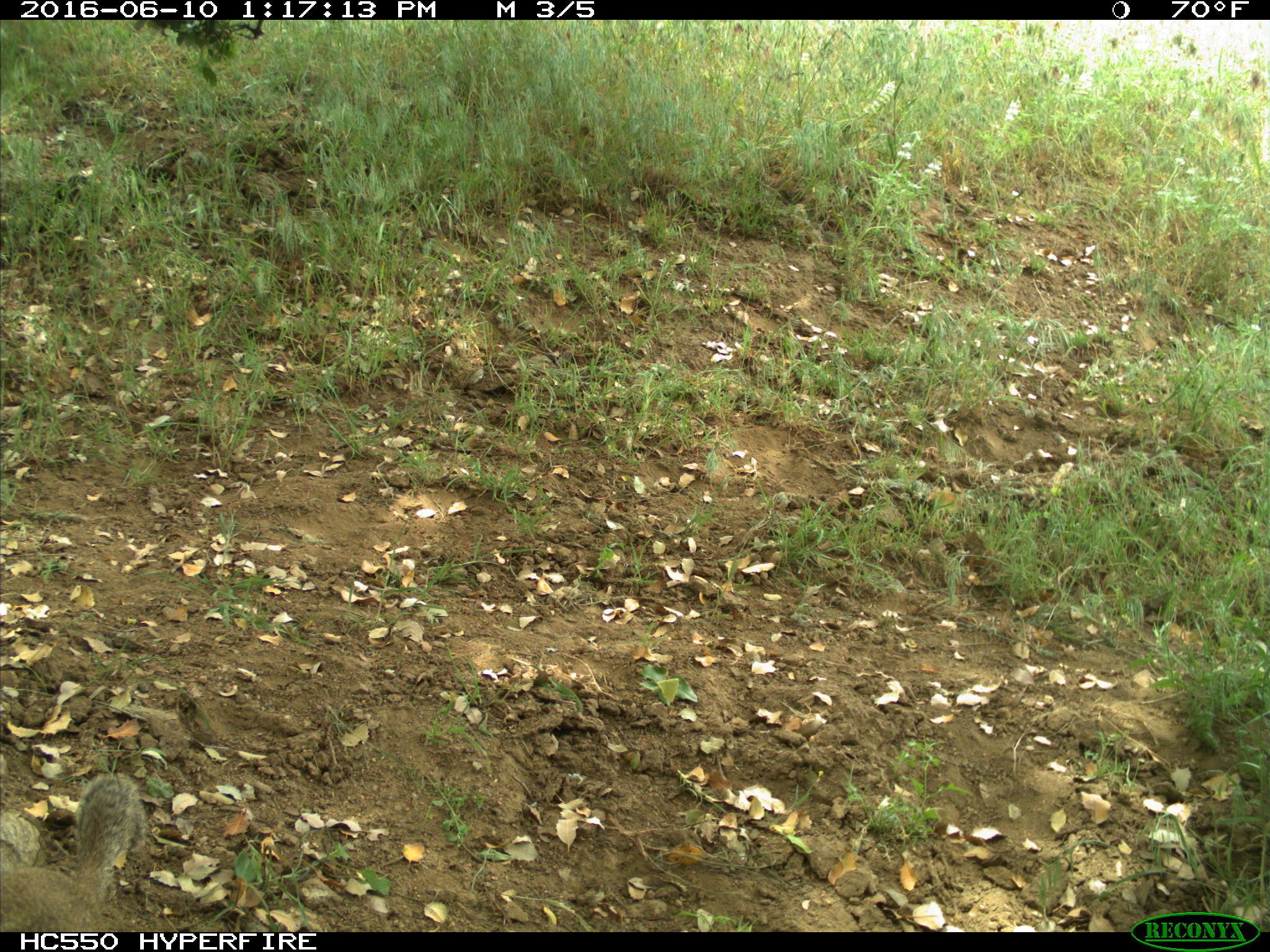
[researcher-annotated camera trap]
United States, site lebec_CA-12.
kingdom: Animalia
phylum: Chordata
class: Mammalia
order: Rodentia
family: Sciuridae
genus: Otospermophilus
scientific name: Otospermophilus beecheyi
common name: california ground squirrel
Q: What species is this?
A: Otospermophilus beecheyi (california ground squirrel).